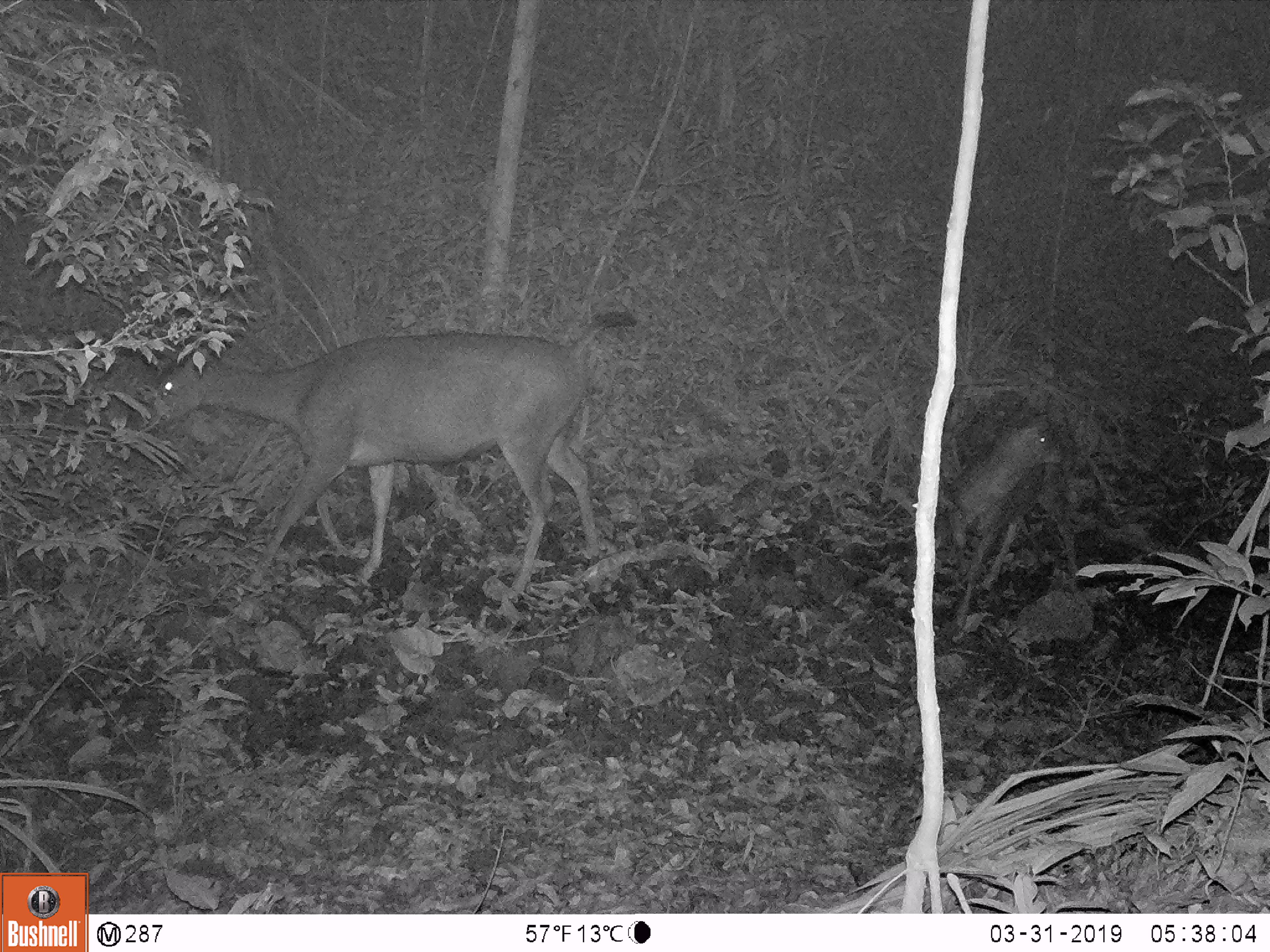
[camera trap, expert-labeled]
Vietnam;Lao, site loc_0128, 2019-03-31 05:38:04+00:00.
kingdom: Animalia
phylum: Chordata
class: Mammalia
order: Artiodactyla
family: Cervidae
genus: Rusa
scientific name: Rusa unicolor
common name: sambar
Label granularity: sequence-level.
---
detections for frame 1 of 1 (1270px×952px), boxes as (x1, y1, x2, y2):
sambar: (128, 331, 603, 601); (945, 390, 1077, 638)